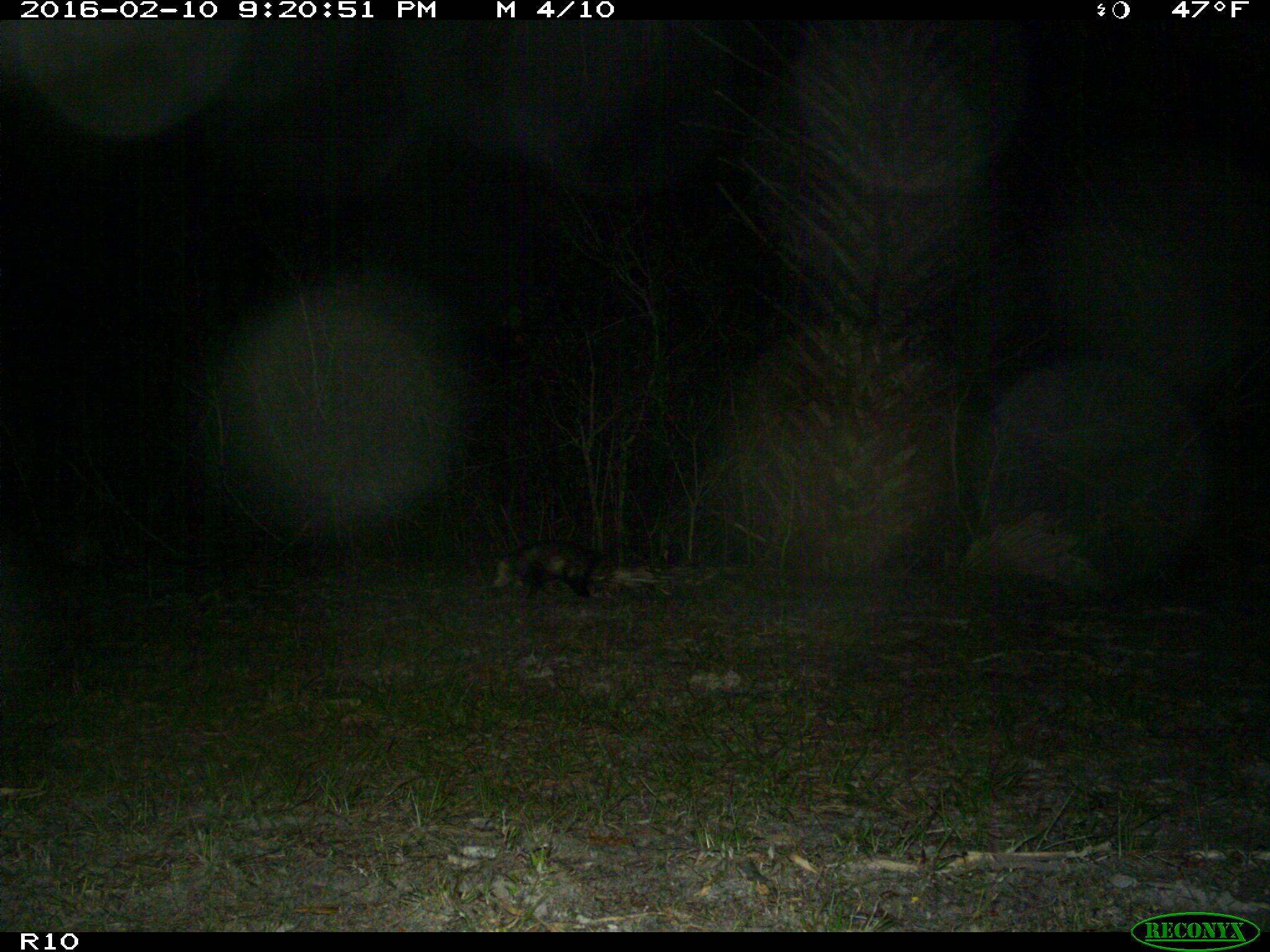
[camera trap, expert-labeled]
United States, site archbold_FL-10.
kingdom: Animalia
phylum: Chordata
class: Mammalia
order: Didelphimorphia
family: Didelphidae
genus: Didelphis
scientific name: Didelphis virginiana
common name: virginia opossum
Didelphis virginiana (virginia opossum).